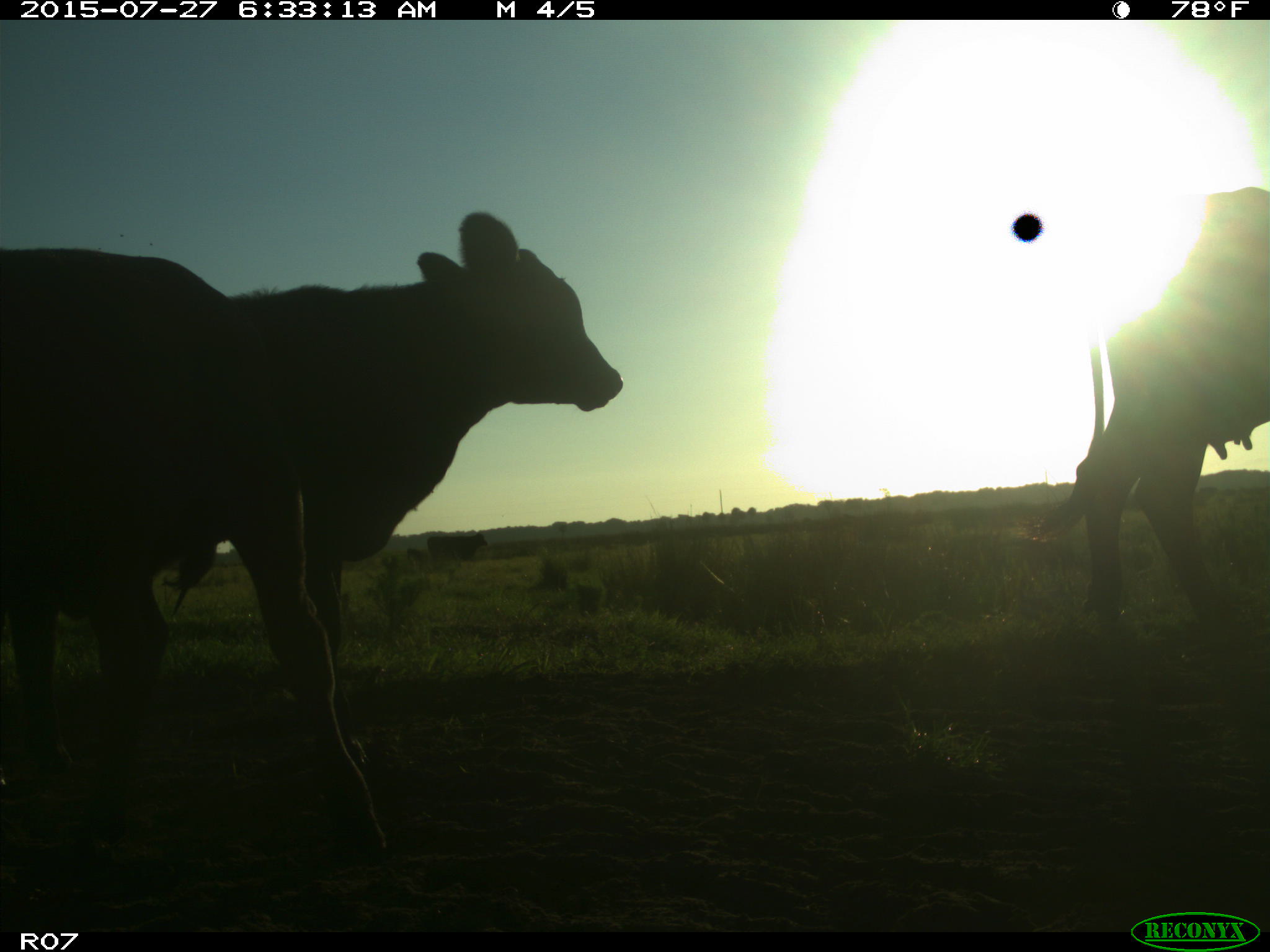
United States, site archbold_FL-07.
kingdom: Animalia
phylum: Chordata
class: Mammalia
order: Artiodactyla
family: Bovidae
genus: Bos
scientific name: Bos taurus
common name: domestic cow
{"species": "Bos taurus (domestic cow)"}